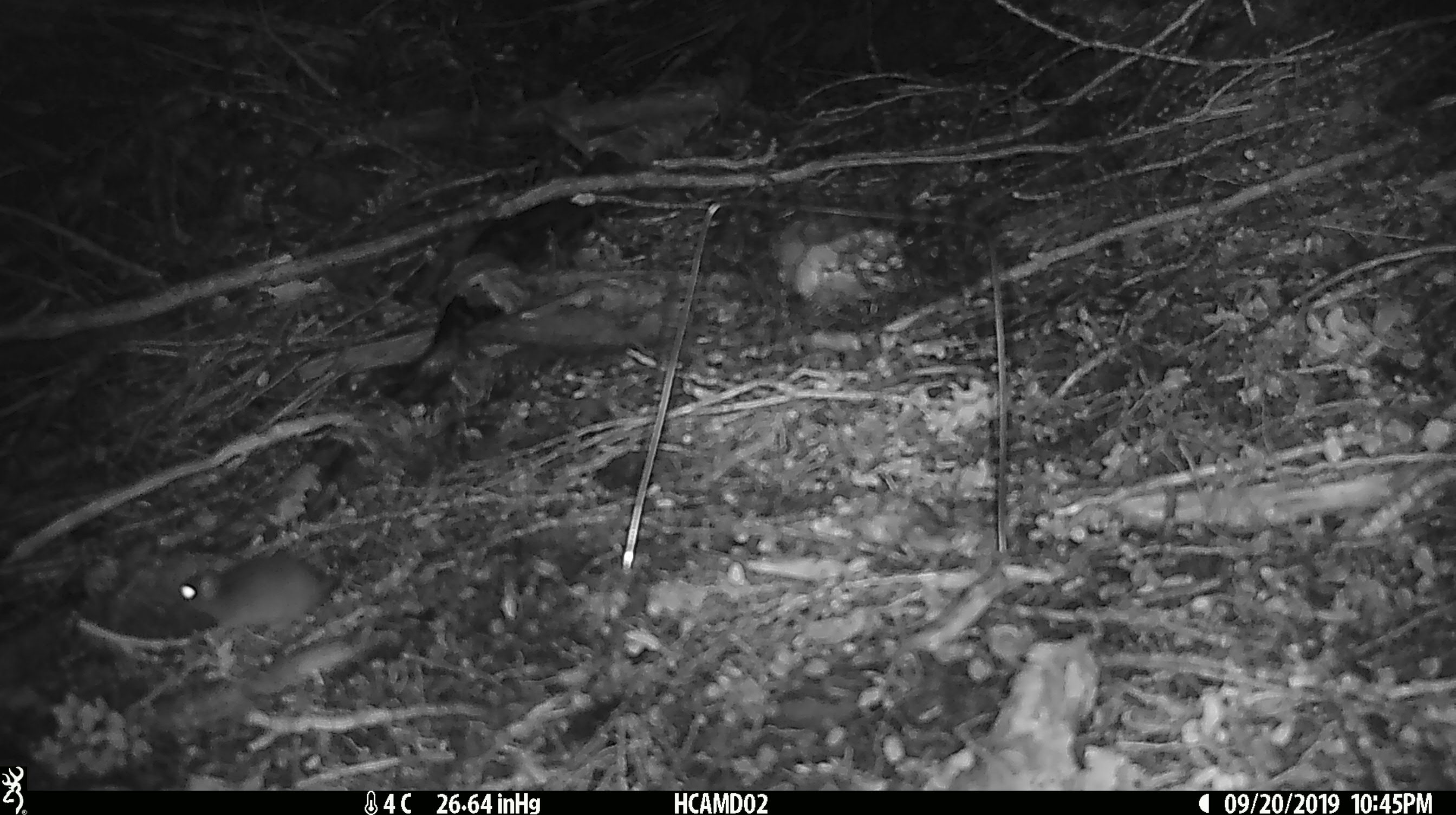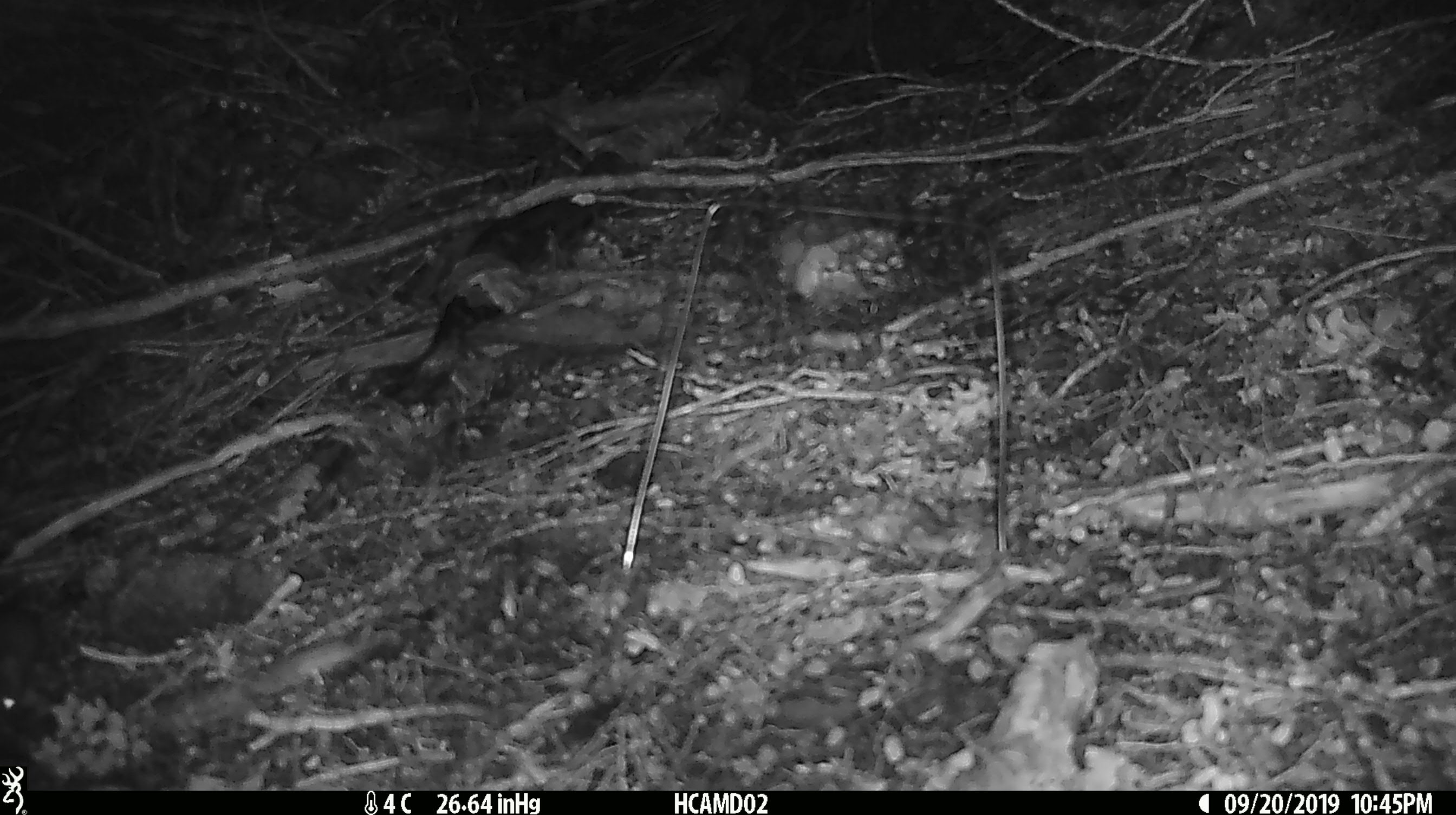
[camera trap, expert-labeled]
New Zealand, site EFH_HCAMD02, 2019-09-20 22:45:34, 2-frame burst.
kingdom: Animalia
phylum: Chordata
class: Mammalia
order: Rodentia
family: Muridae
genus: Mus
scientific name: Mus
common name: mouse